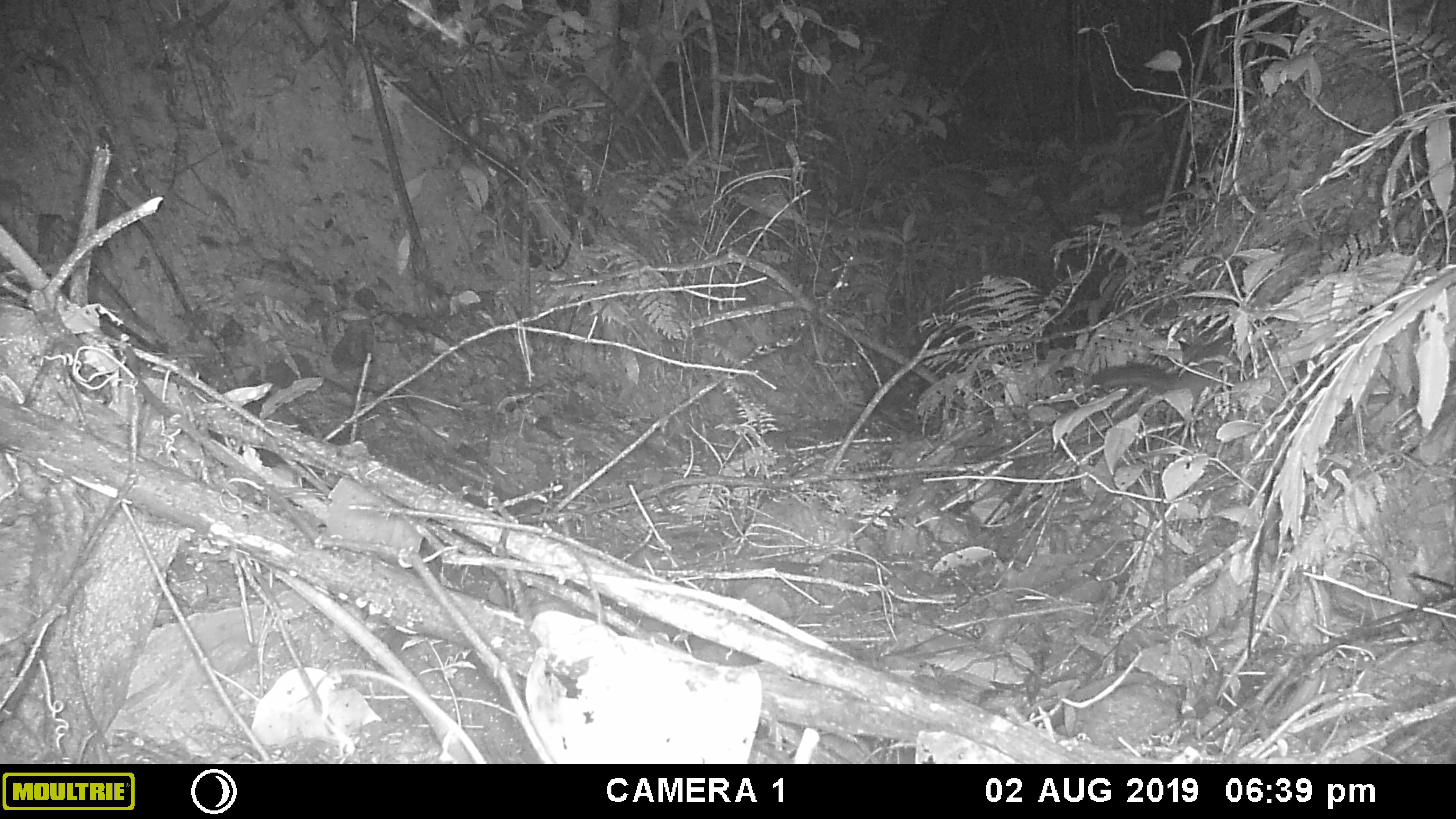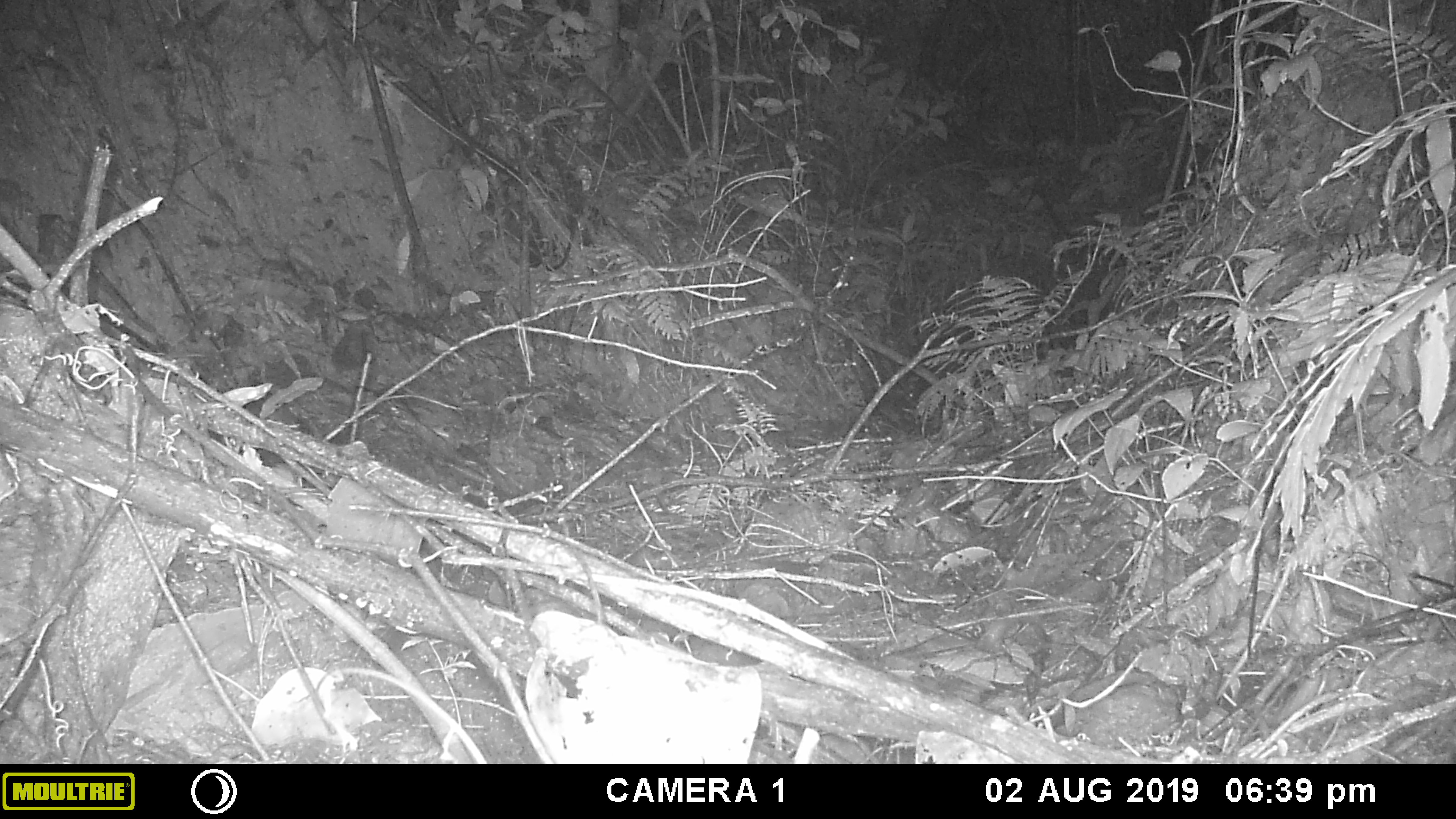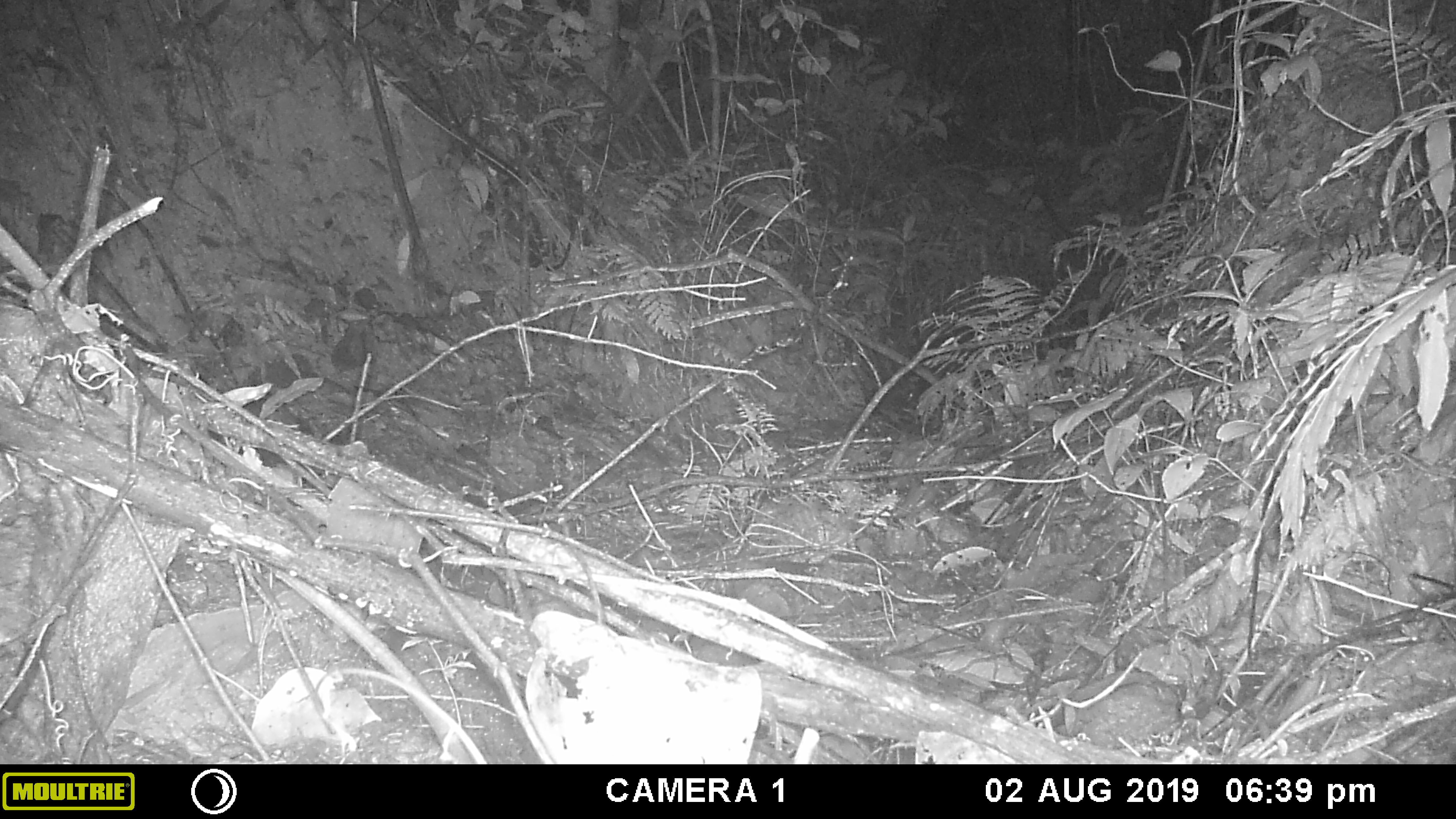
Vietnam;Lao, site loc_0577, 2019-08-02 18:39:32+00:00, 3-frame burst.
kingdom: Animalia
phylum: Chordata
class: Mammalia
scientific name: Mammalia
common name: mammal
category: unidentified small mammal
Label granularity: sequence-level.